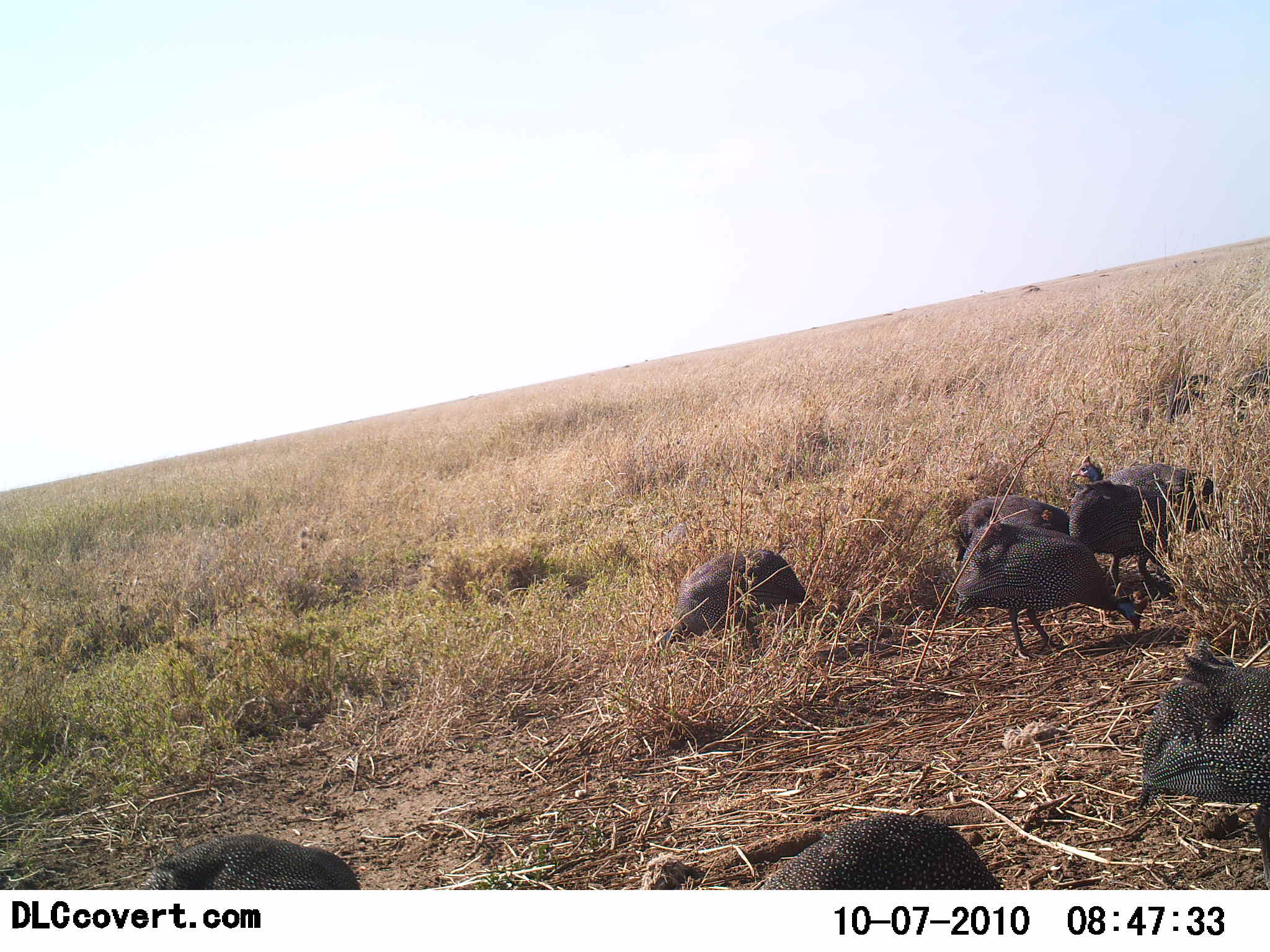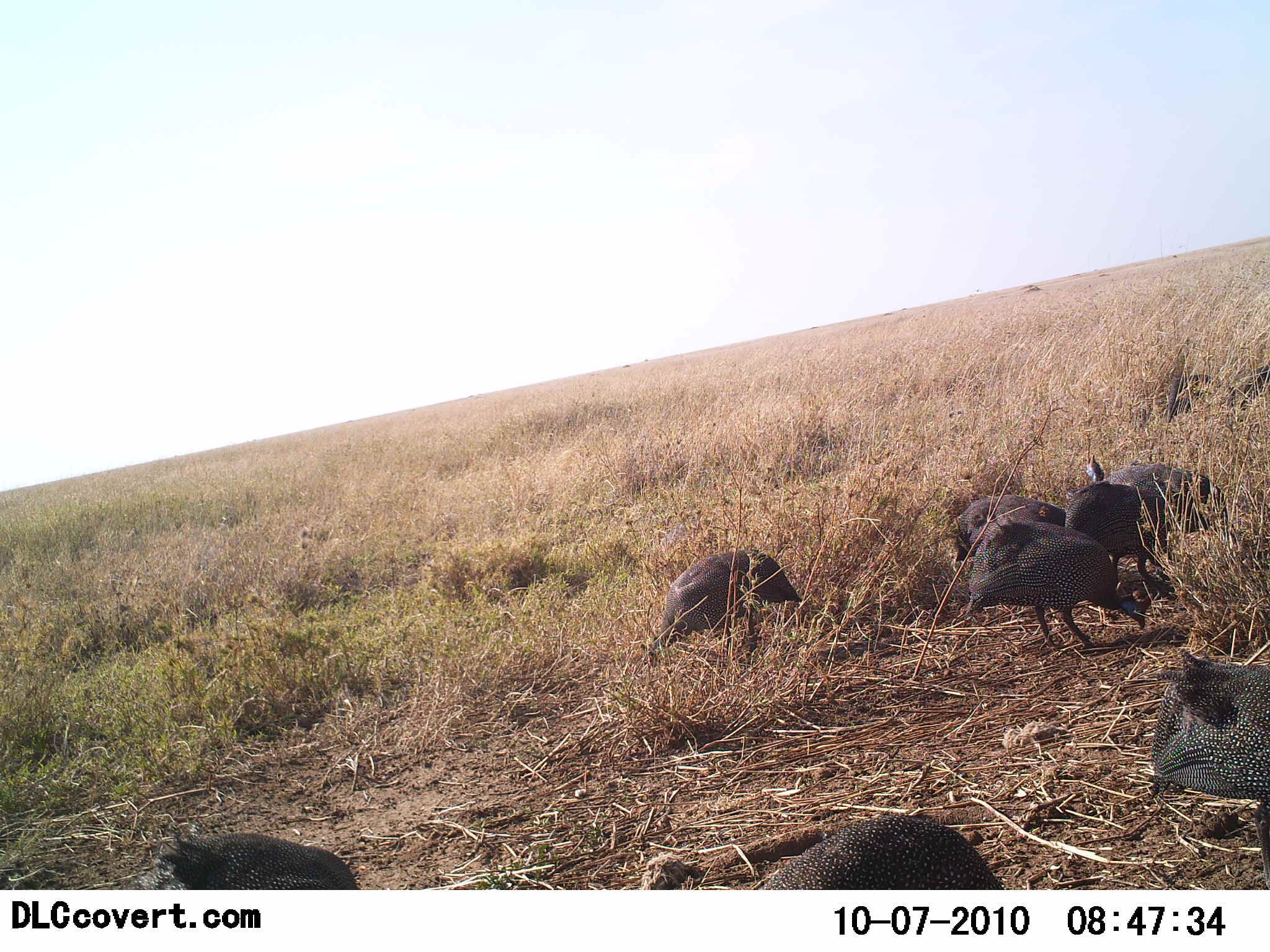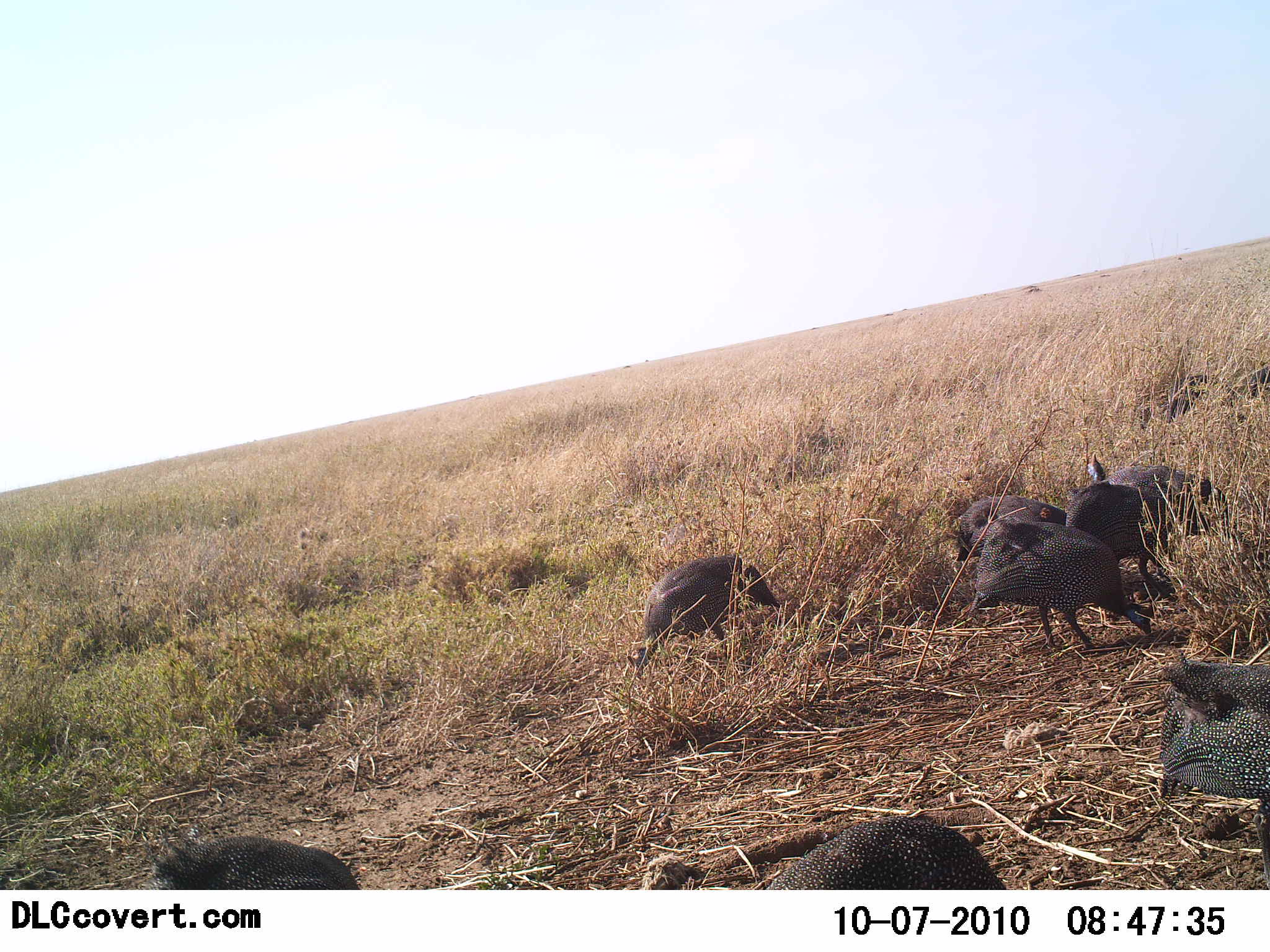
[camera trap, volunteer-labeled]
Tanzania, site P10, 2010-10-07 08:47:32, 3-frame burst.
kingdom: Animalia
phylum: Chordata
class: Aves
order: Galliformes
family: Numididae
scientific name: Numididae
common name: guinea fowl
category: guineafowl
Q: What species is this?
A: Guineafowl (guinea fowl) (Numididae).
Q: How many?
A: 8.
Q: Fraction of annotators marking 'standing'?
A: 21%.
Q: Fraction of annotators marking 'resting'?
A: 14%.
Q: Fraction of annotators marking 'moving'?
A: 29%.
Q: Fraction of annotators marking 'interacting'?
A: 7%.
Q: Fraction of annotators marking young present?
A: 0%.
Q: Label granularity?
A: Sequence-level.